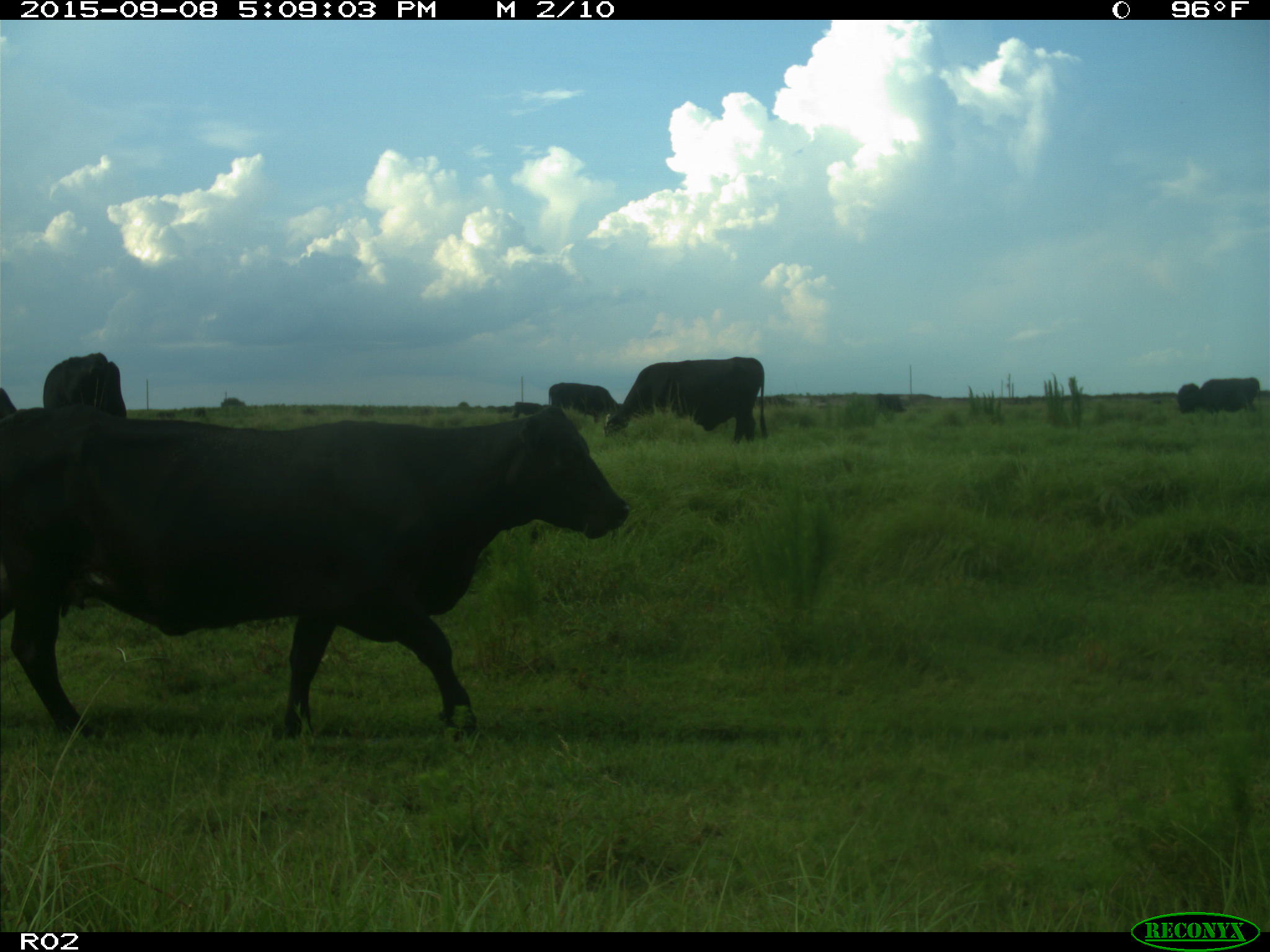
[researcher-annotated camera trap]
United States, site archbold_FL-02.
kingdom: Animalia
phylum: Chordata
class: Mammalia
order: Artiodactyla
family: Bovidae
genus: Bos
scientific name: Bos taurus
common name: domestic cow